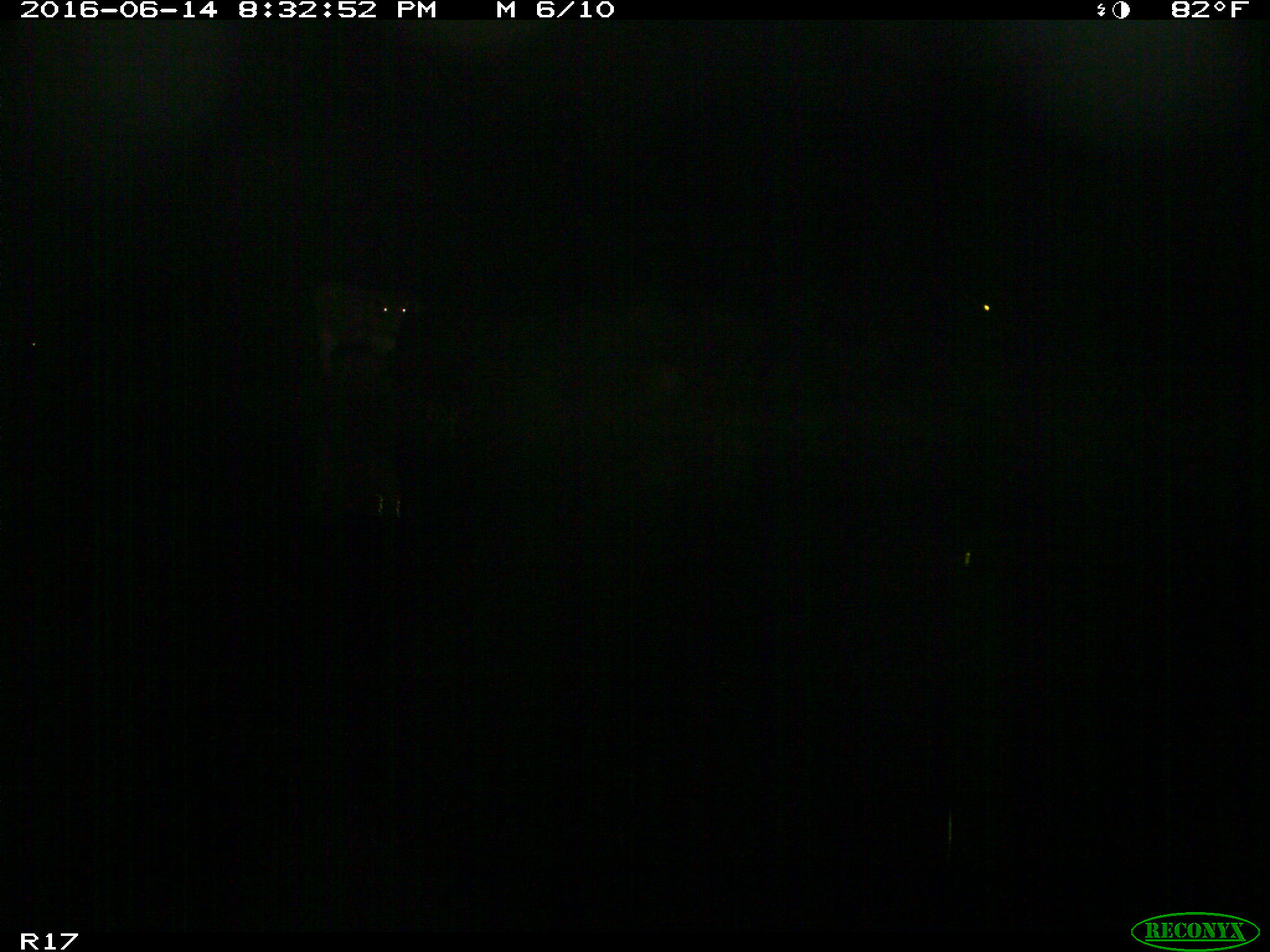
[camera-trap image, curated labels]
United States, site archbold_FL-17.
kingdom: Animalia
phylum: Chordata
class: Mammalia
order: Artiodactyla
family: Bovidae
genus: Bos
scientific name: Bos taurus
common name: domestic cow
Bos taurus (domestic cow).